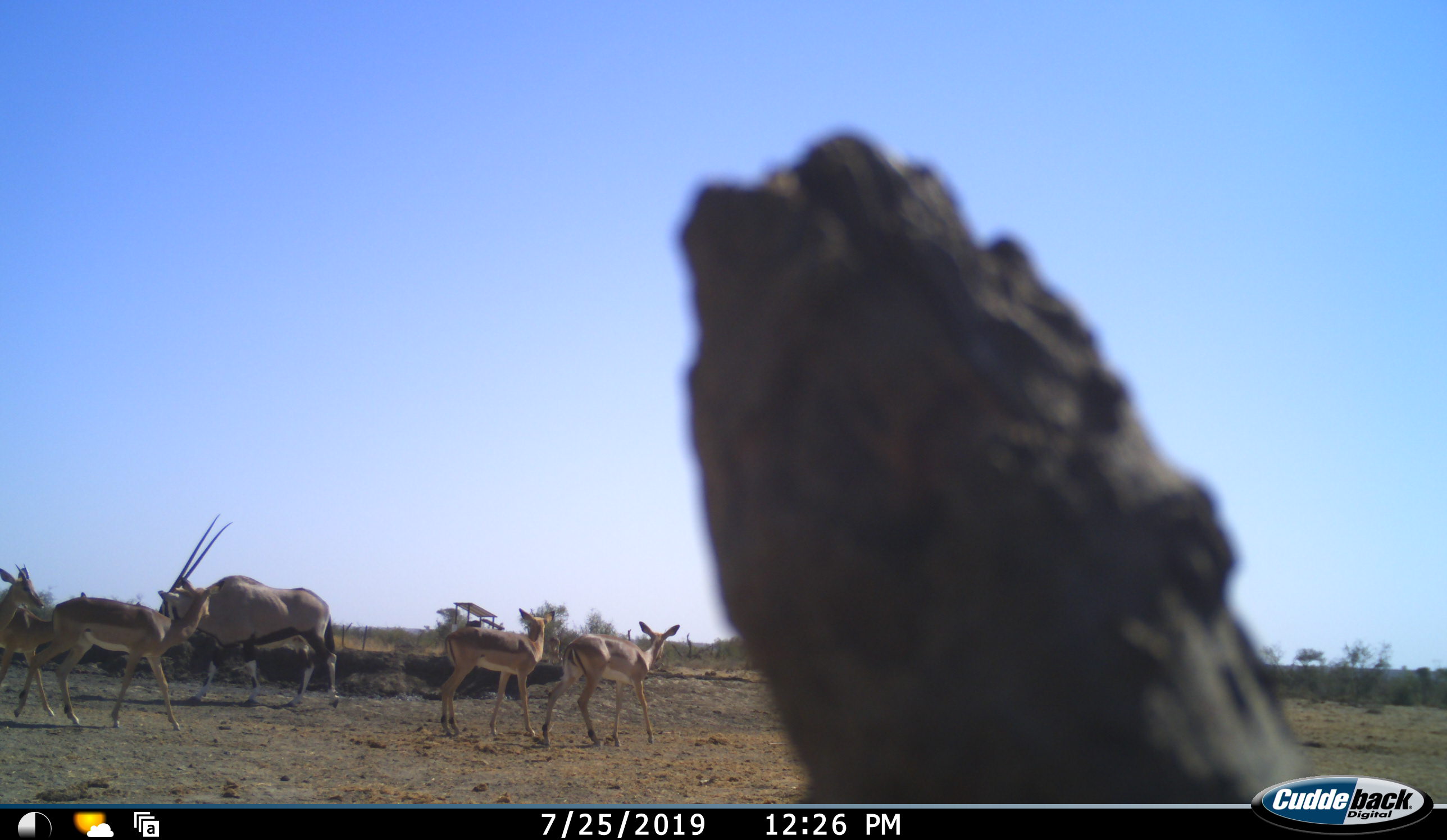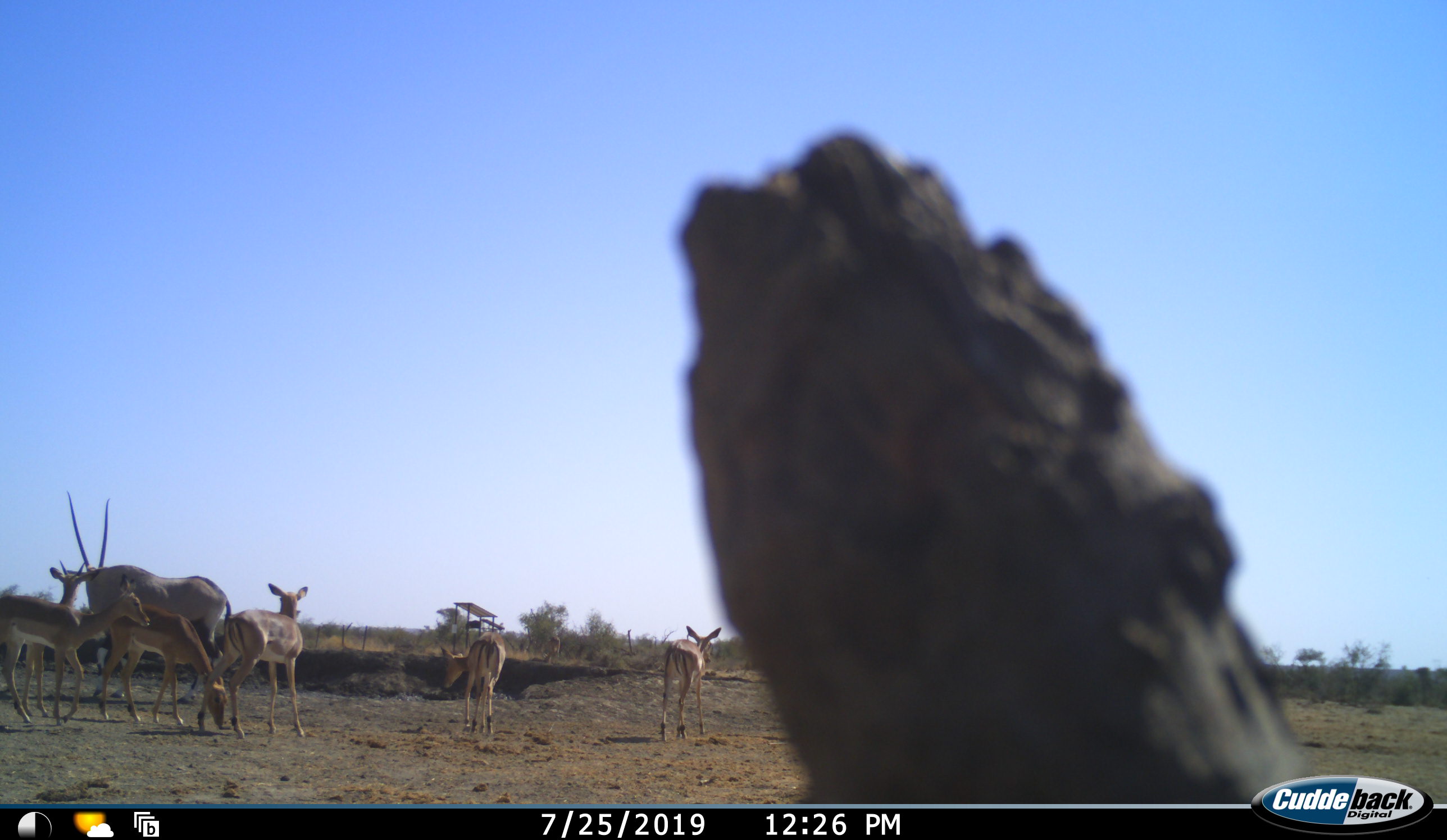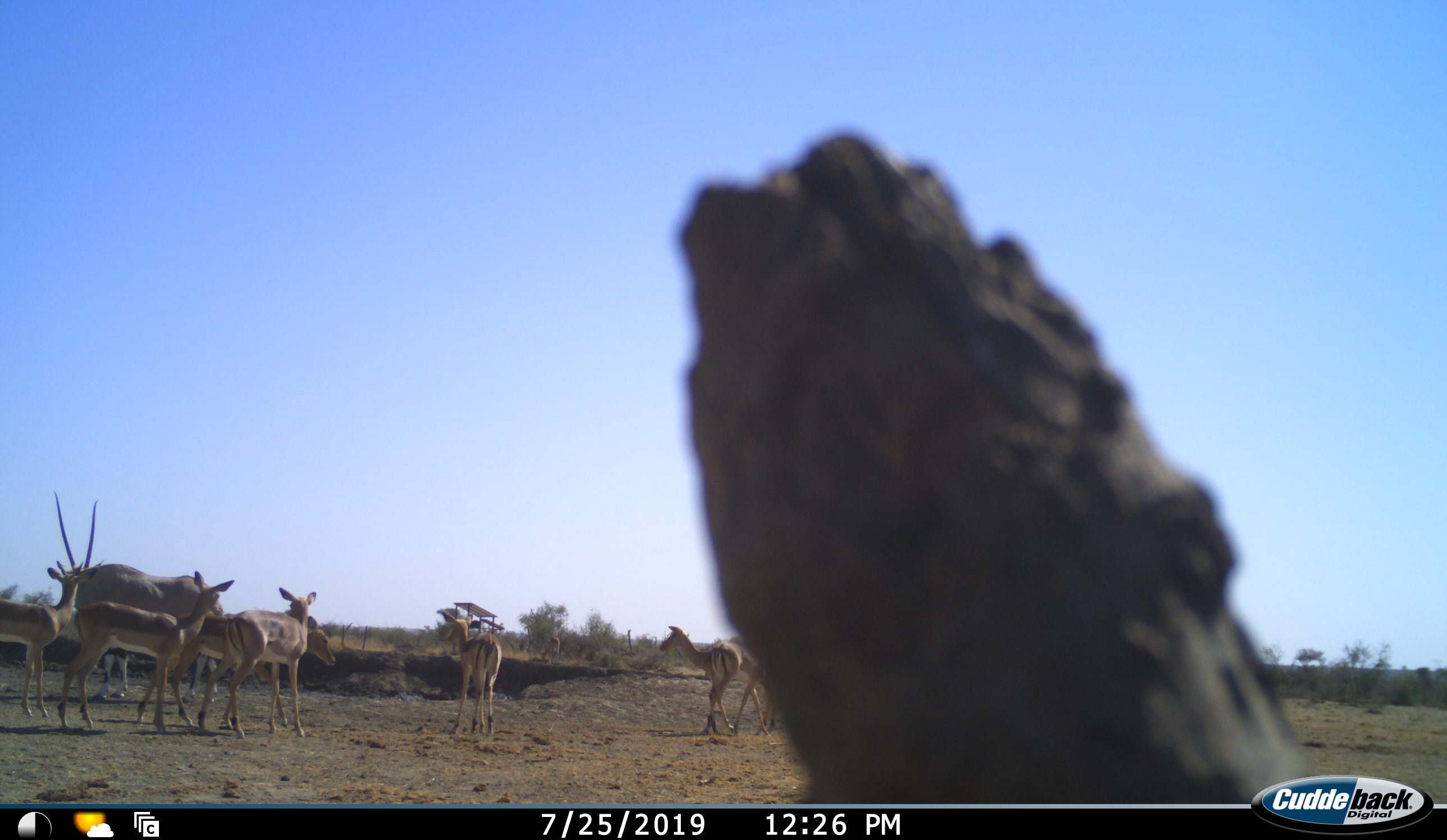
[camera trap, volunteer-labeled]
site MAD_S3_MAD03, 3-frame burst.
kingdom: Animalia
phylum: Chordata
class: Mammalia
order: Artiodactyla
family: Bovidae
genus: Oryx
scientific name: Oryx gazella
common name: gemsbok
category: oryx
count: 1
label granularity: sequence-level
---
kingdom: Animalia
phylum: Chordata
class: Mammalia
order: Artiodactyla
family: Bovidae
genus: Aepyceros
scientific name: Aepyceros melampus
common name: impala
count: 7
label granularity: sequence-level